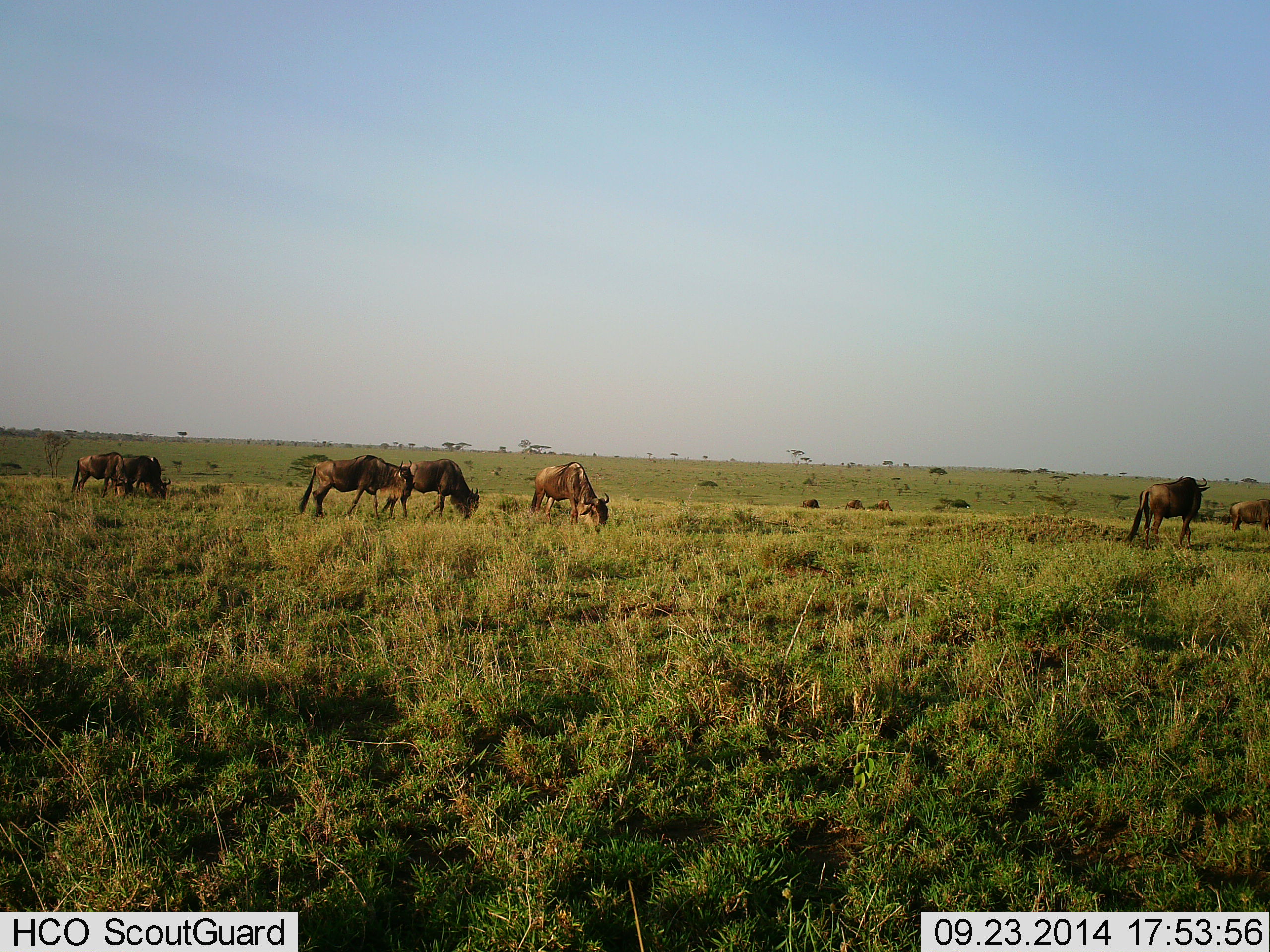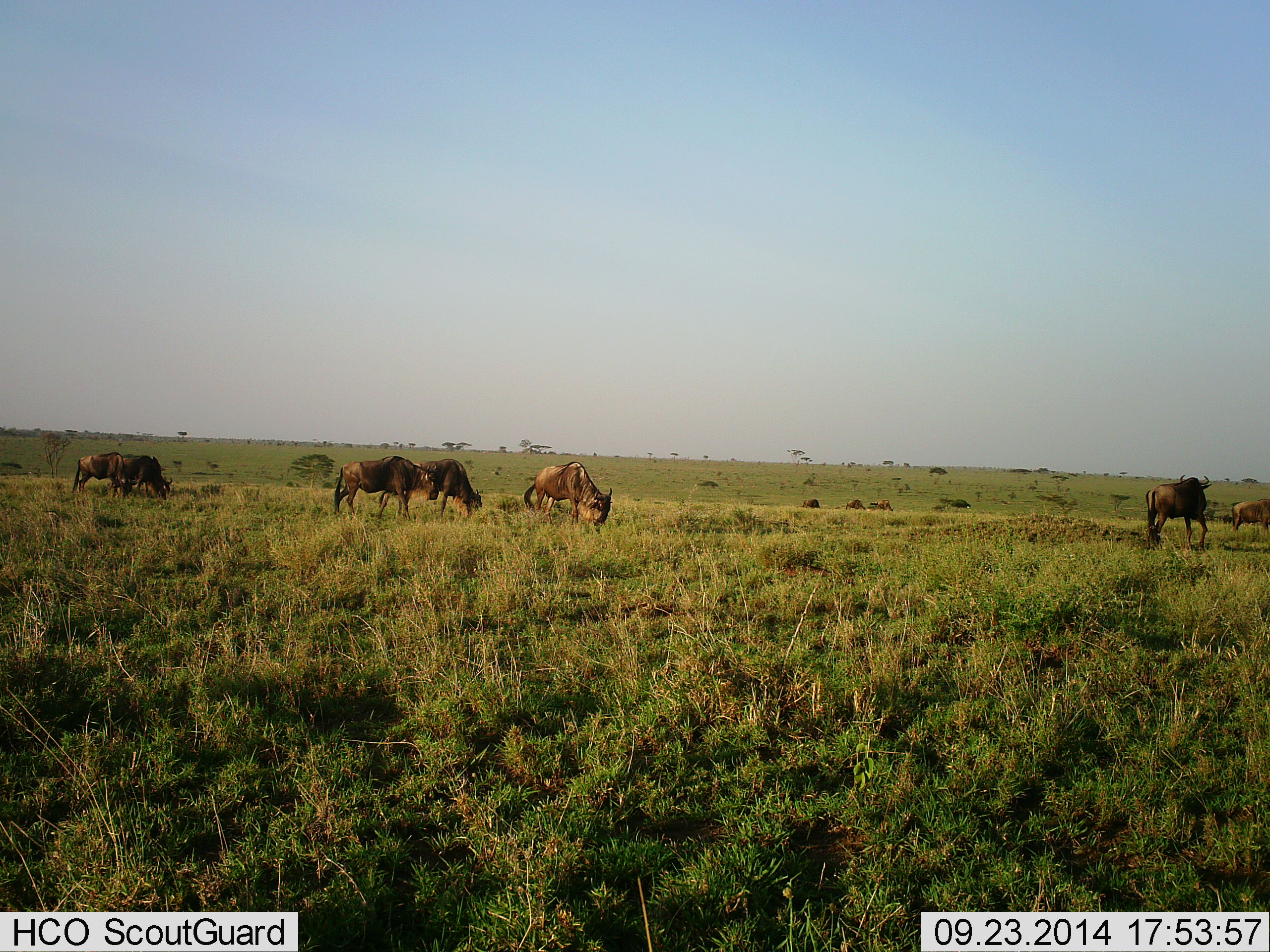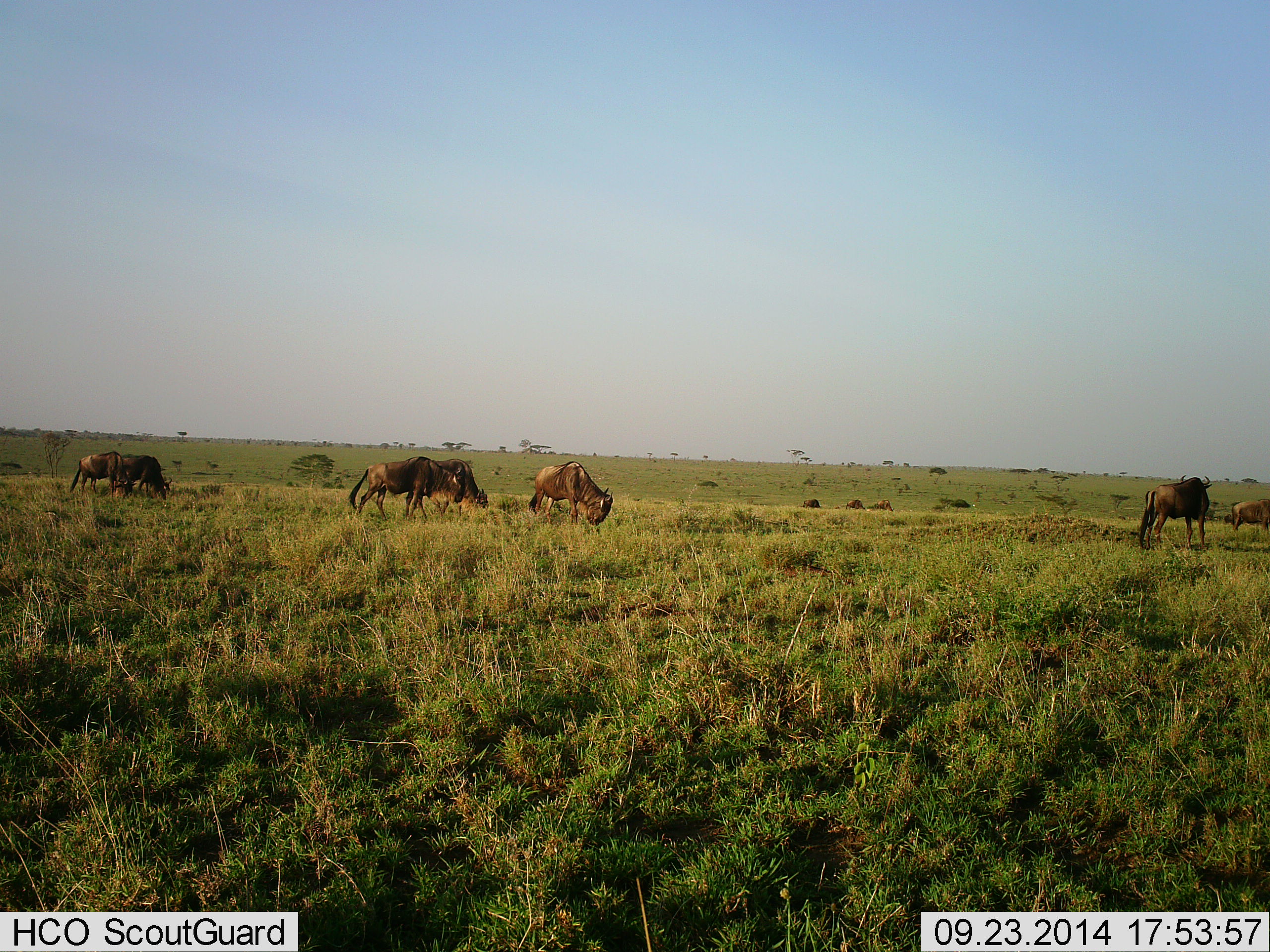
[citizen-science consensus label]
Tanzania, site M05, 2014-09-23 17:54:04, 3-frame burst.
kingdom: Animalia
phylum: Chordata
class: Mammalia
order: Artiodactyla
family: Bovidae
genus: Connochaetes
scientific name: Connochaetes taurinus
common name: blue wildebeest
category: wildebeest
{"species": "wildebeest (blue wildebeest) (Connochaetes taurinus)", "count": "9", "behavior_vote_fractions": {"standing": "30%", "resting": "0%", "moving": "50%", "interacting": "0%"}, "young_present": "0%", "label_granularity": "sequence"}